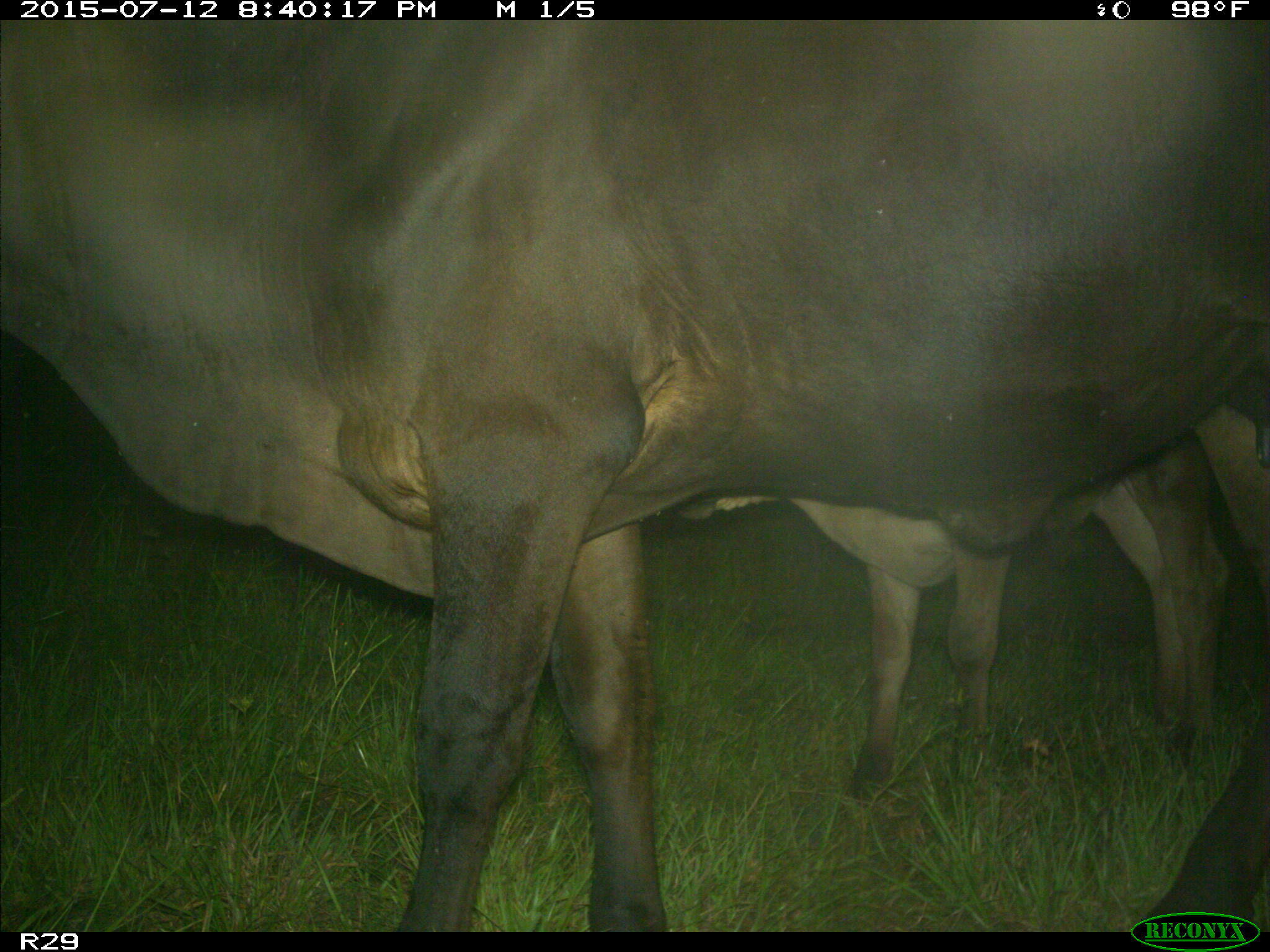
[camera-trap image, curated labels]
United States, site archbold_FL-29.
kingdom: Animalia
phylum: Chordata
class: Mammalia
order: Artiodactyla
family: Bovidae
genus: Bos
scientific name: Bos taurus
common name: domestic cow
Bos taurus (domestic cow).